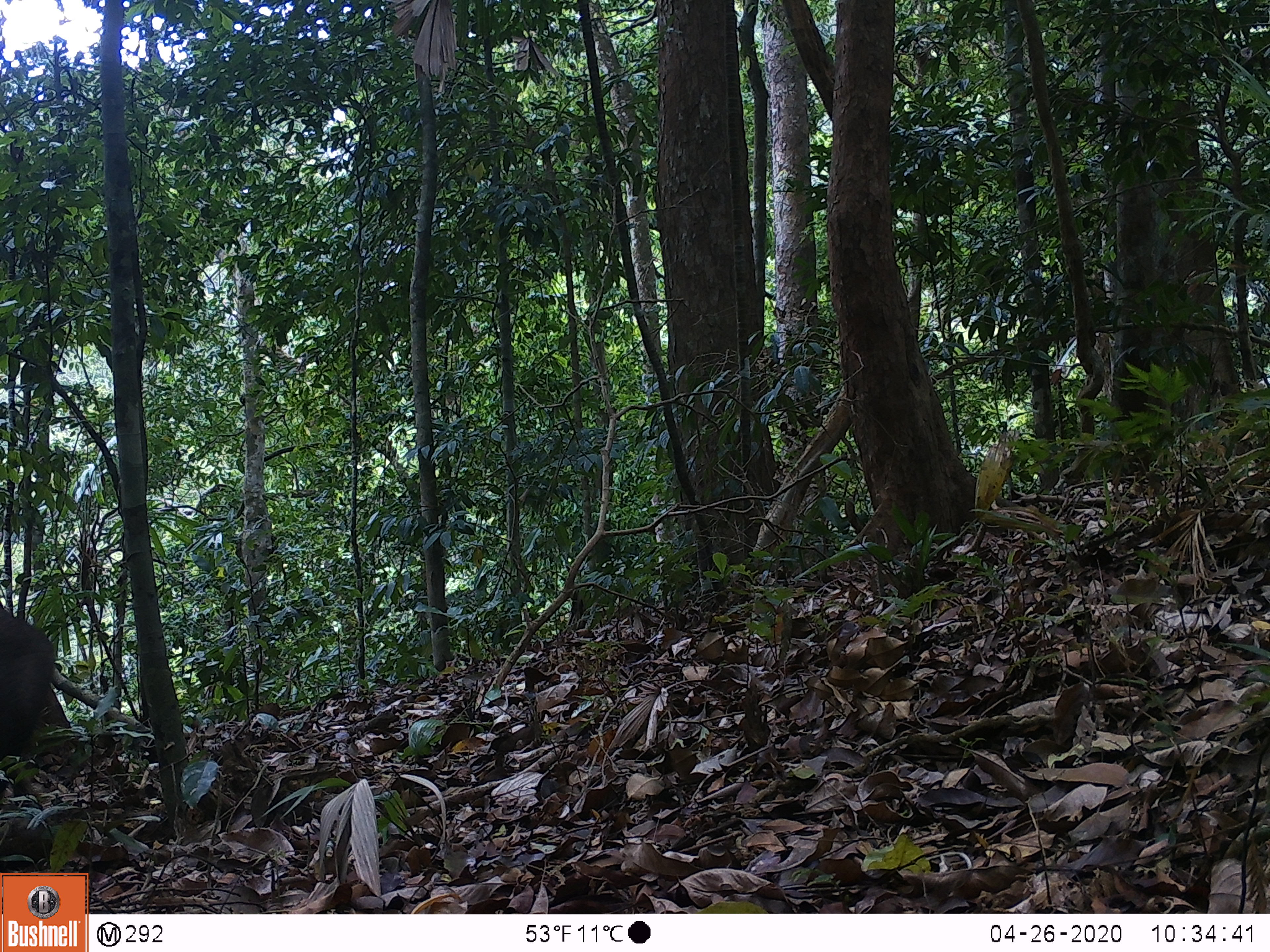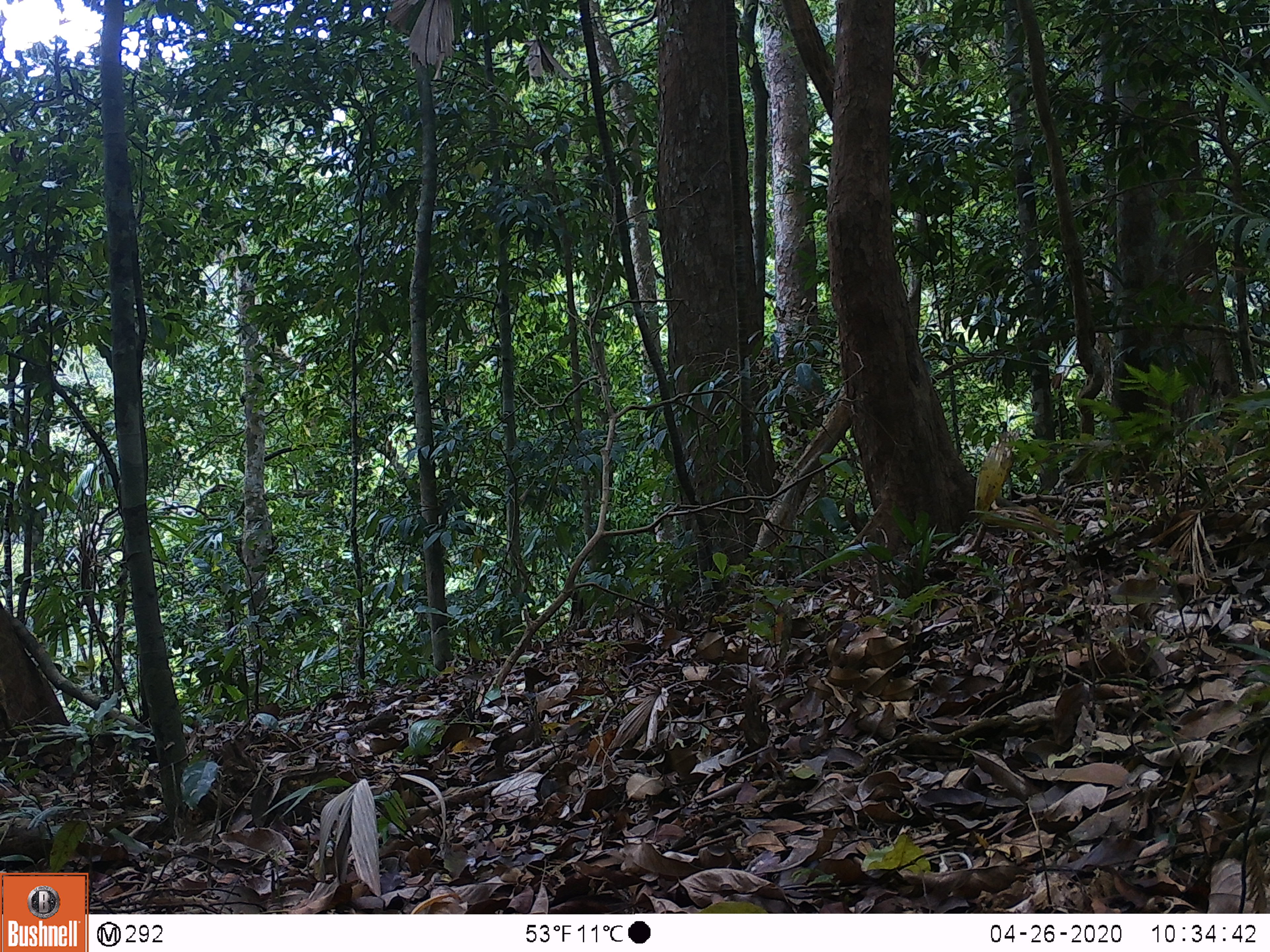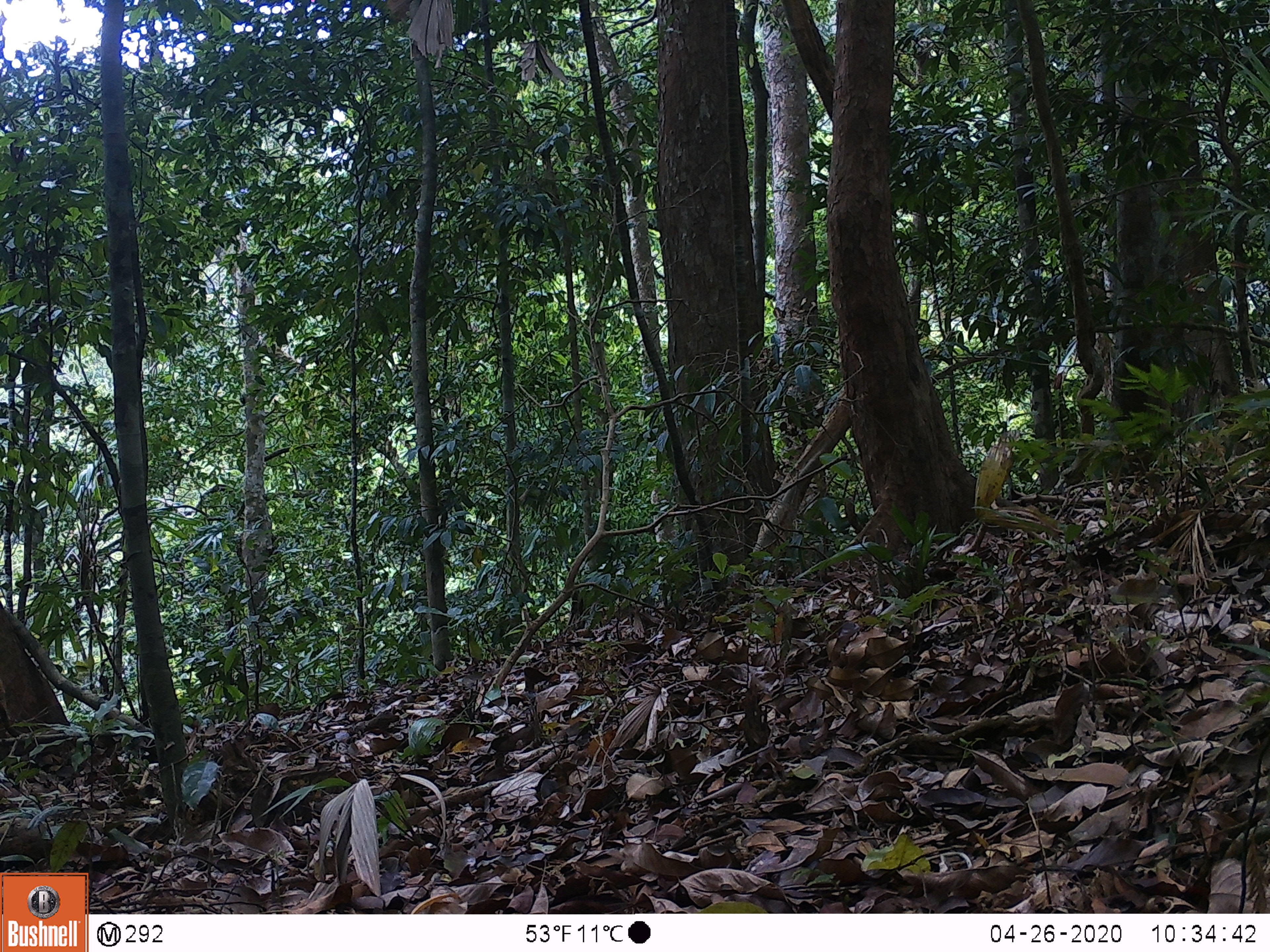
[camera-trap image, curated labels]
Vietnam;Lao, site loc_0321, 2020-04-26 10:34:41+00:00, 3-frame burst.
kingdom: Animalia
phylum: Chordata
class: Mammalia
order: Artiodactyla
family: Suidae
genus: Sus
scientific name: Sus scrofa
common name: eurasian wild pig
Eurasian wild pig (Sus scrofa). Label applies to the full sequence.